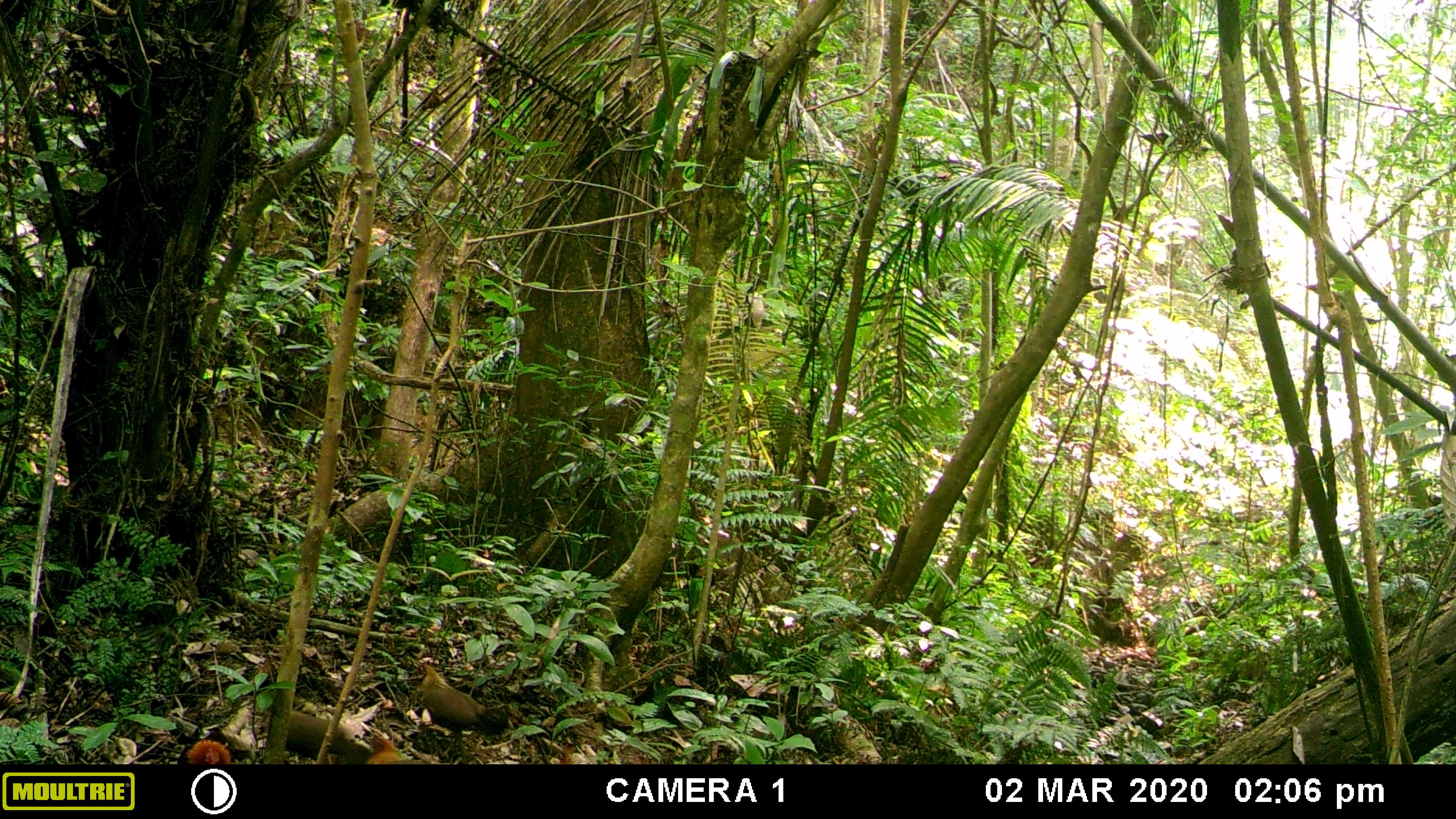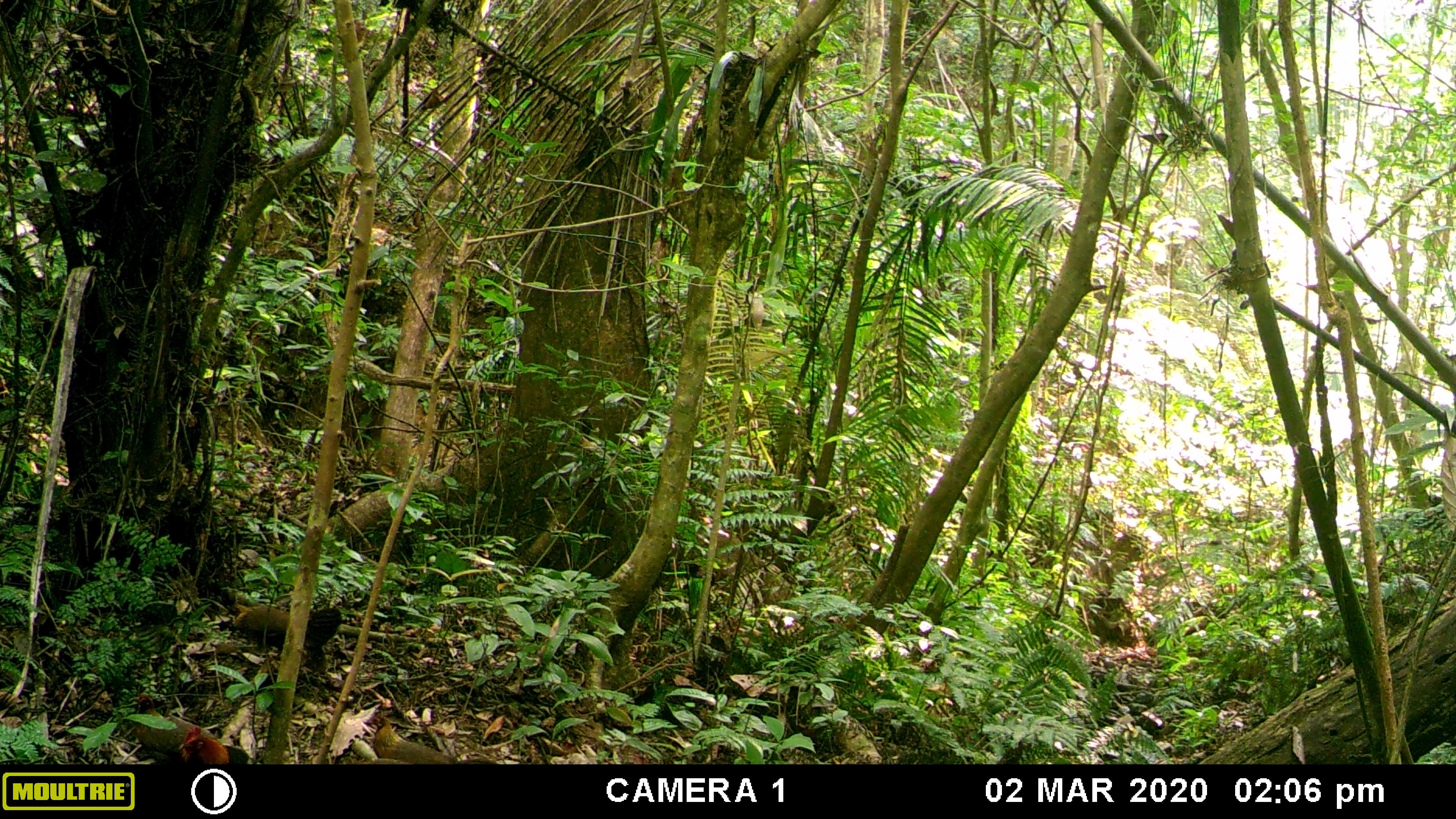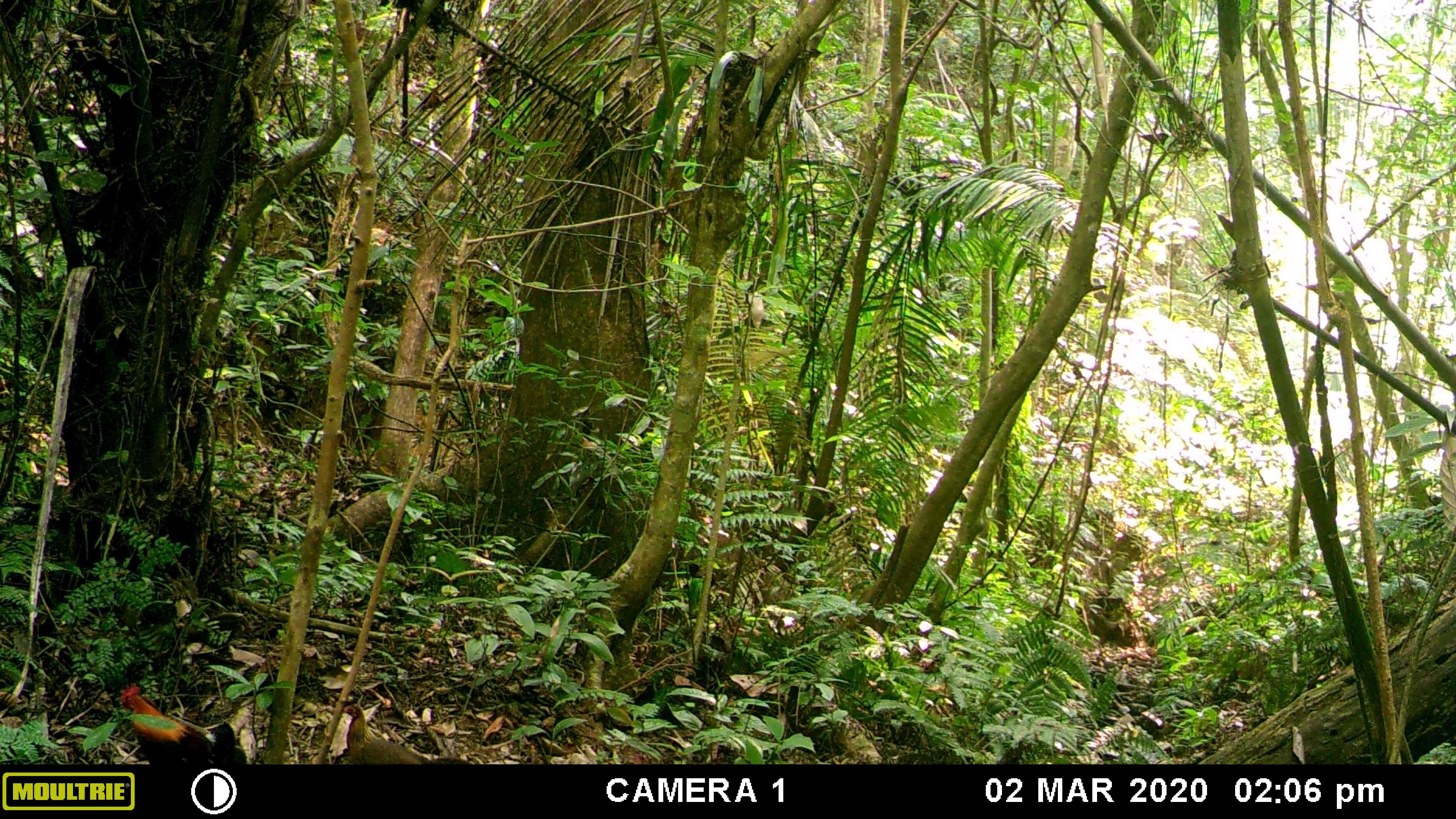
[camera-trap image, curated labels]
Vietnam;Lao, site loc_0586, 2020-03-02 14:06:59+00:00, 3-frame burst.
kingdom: Animalia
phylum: Chordata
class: Aves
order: Galliformes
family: Phasianidae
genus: Gallus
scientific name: Gallus gallus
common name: red junglefowl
Red junglefowl (Gallus gallus). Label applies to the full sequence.